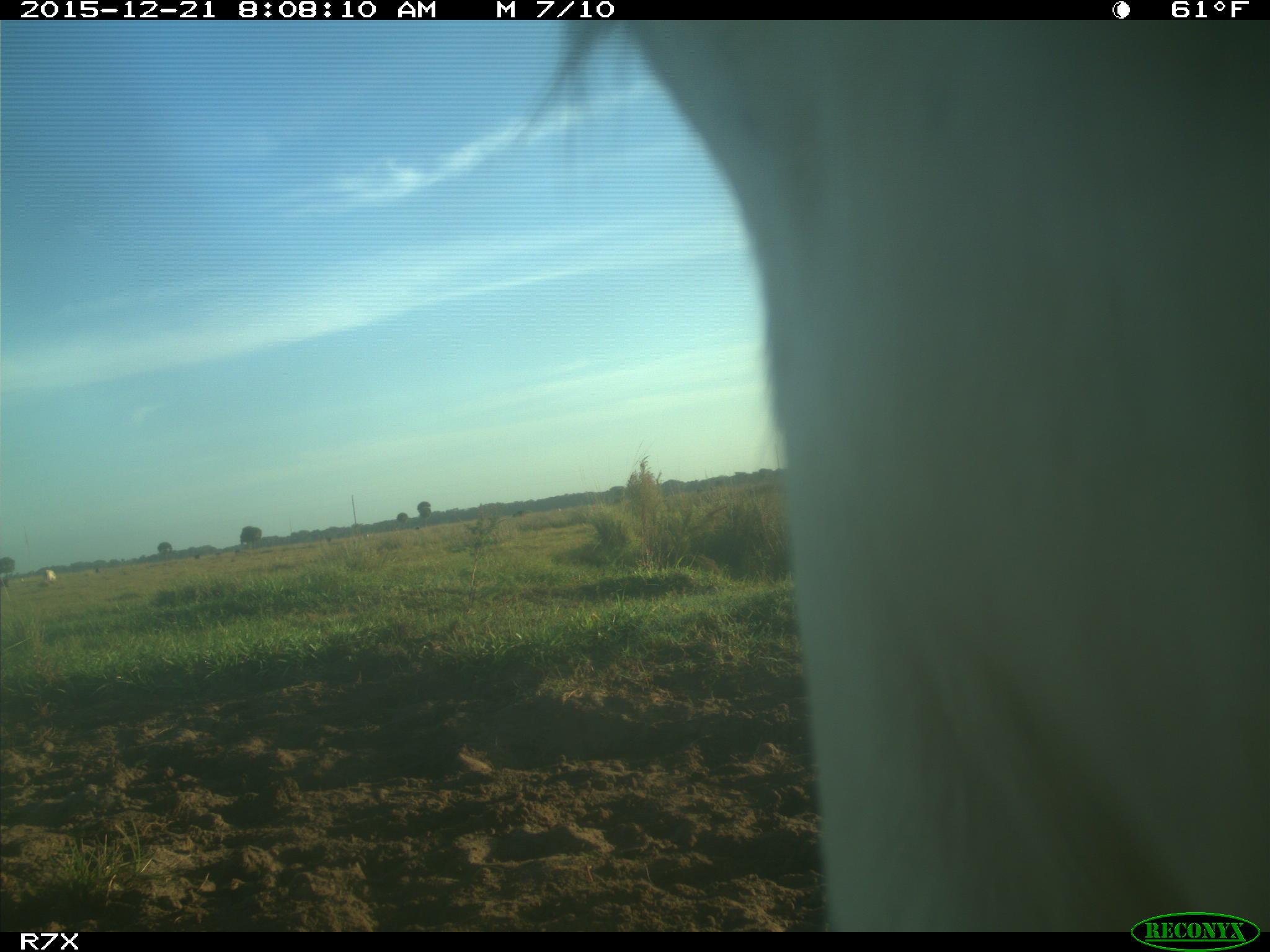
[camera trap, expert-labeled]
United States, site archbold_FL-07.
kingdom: Animalia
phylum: Chordata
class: Mammalia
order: Artiodactyla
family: Bovidae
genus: Bos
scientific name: Bos taurus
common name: domestic cow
Bos taurus (domestic cow).